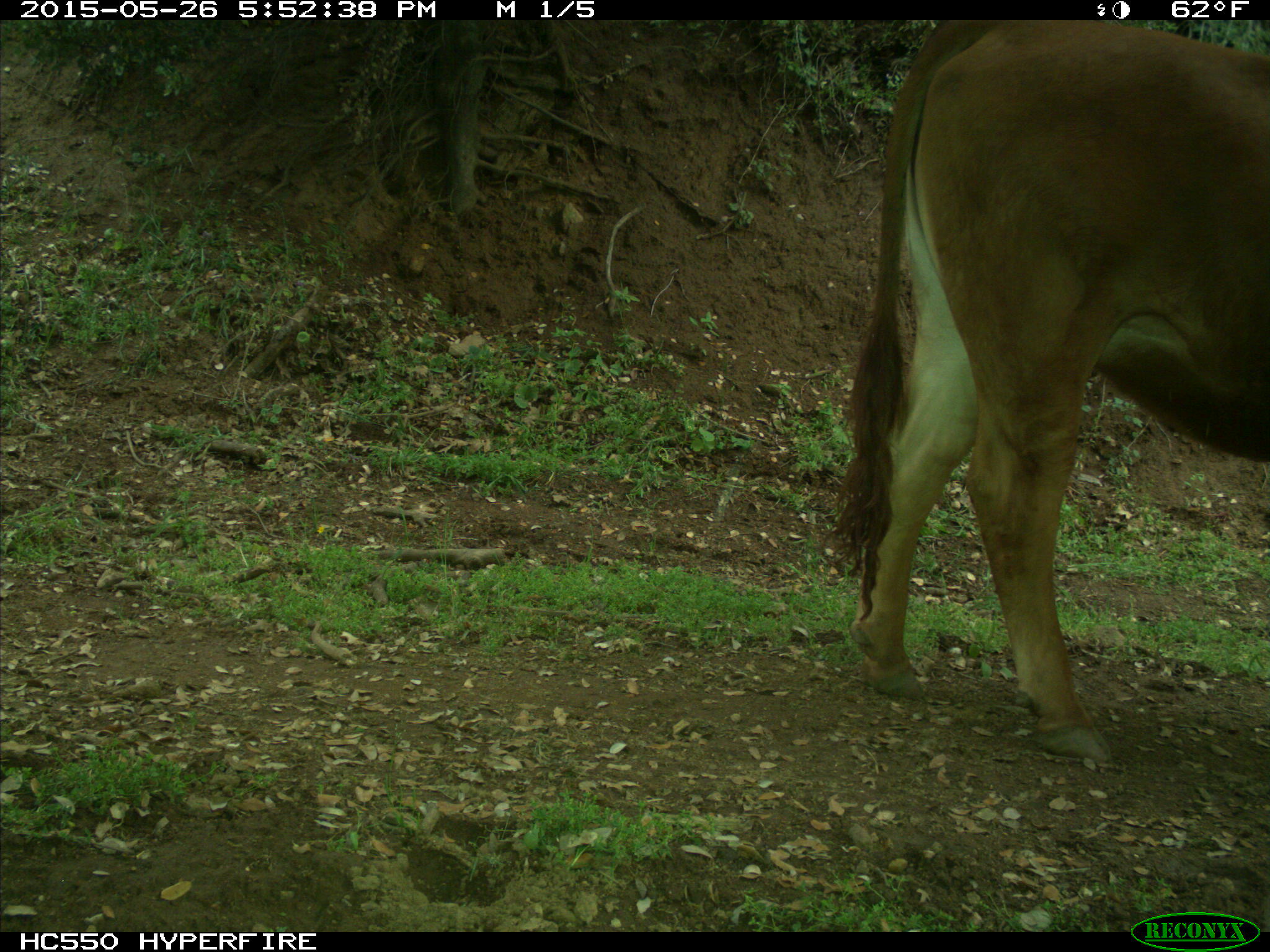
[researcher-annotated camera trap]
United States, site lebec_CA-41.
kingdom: Animalia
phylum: Chordata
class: Mammalia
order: Artiodactyla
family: Bovidae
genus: Bos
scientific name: Bos taurus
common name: domestic cow